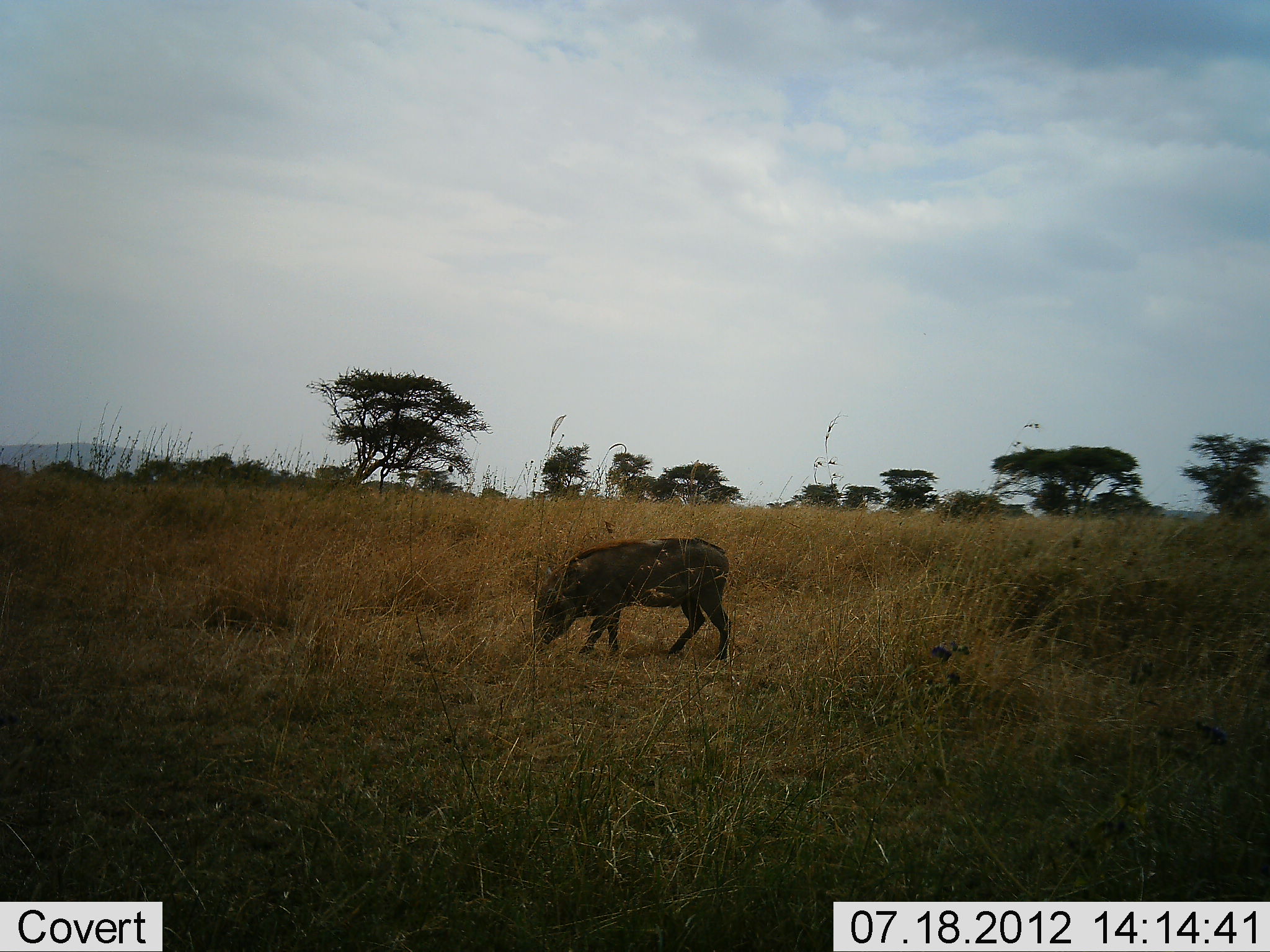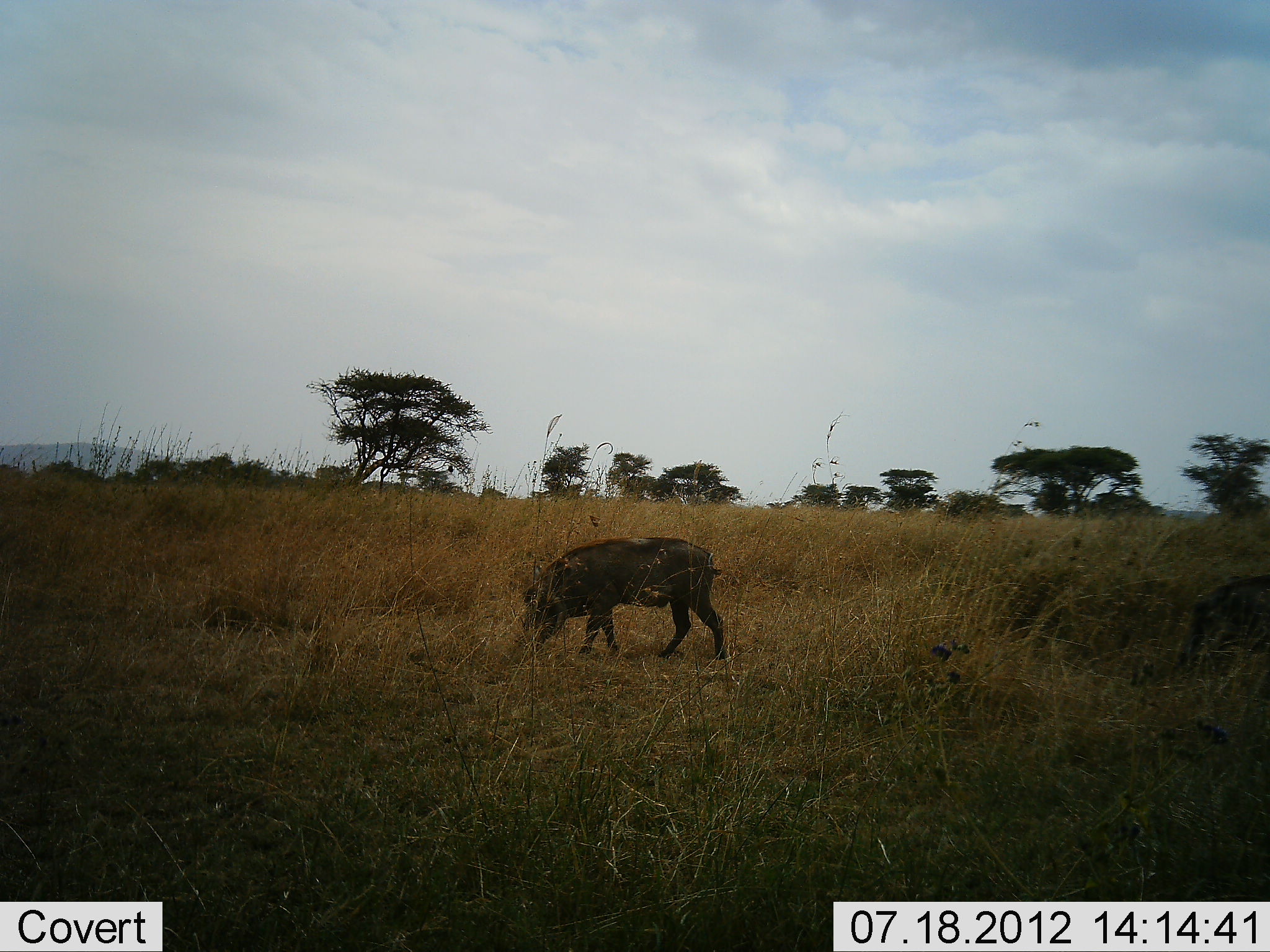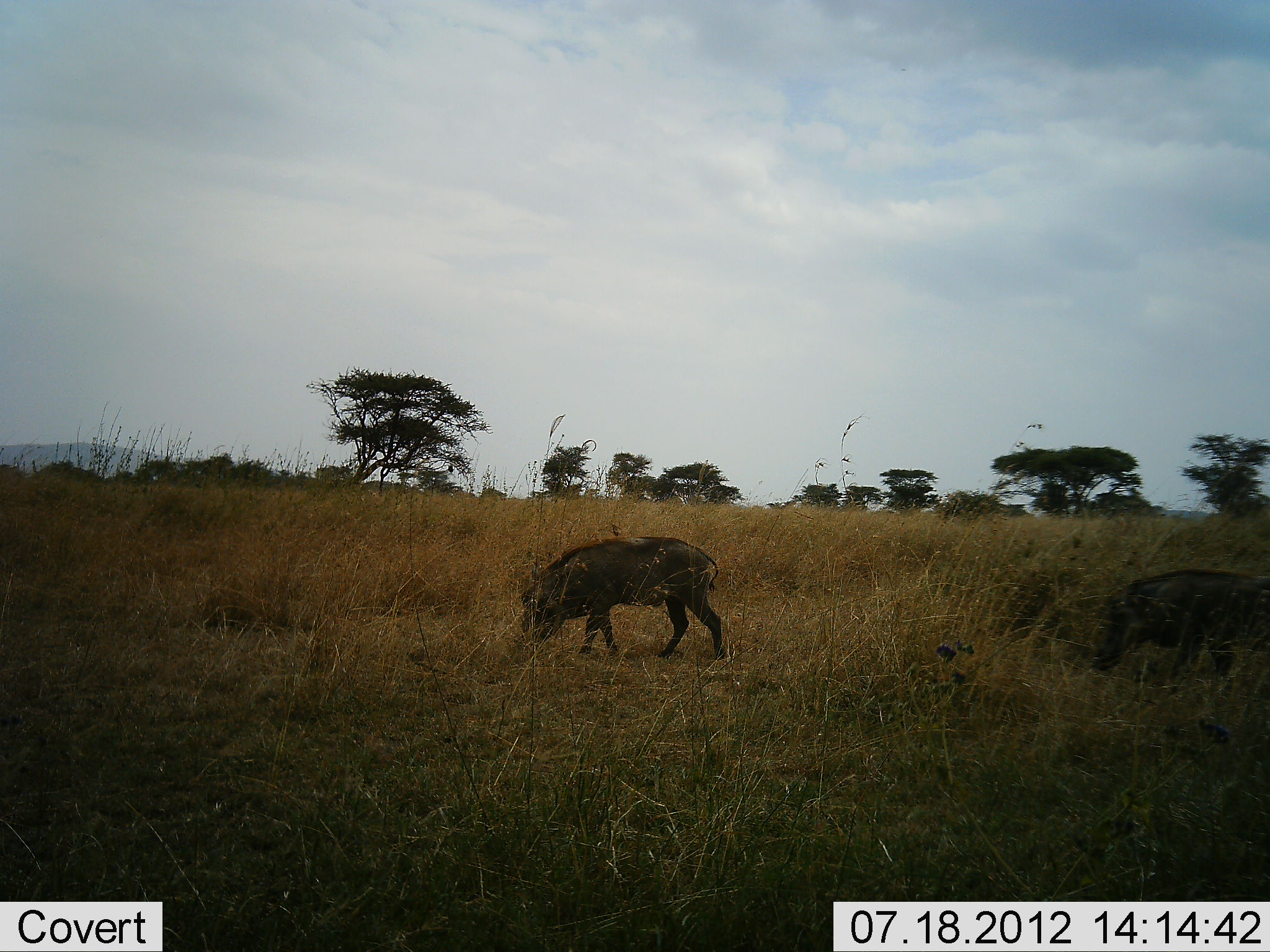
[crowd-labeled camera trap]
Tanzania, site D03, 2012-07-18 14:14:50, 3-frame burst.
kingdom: Animalia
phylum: Chordata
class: Mammalia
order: Artiodactyla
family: Suidae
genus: Phacochoerus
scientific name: Phacochoerus africanus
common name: warthog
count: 2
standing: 40%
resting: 0%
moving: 80%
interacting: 0%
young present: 0%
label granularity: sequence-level